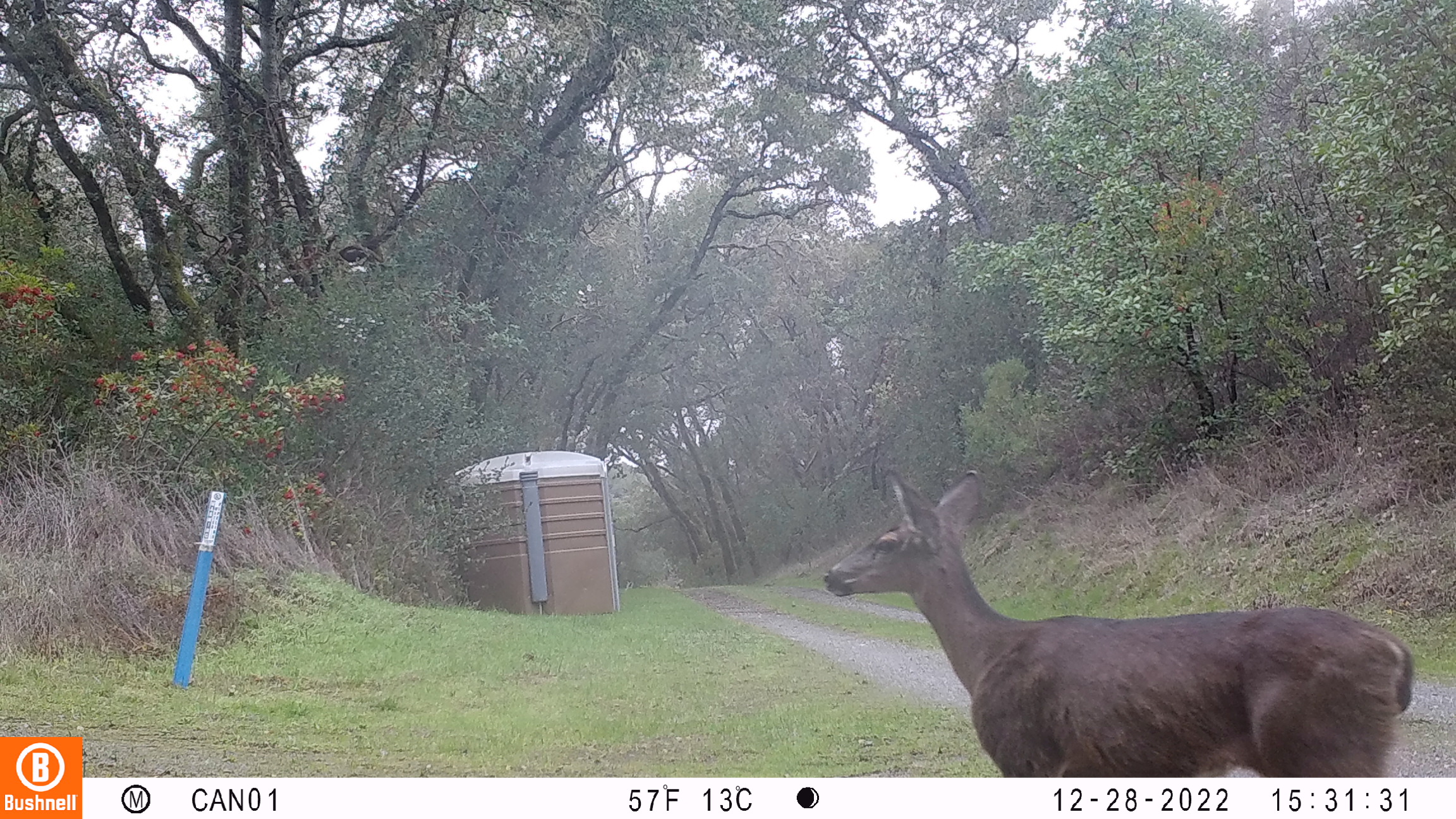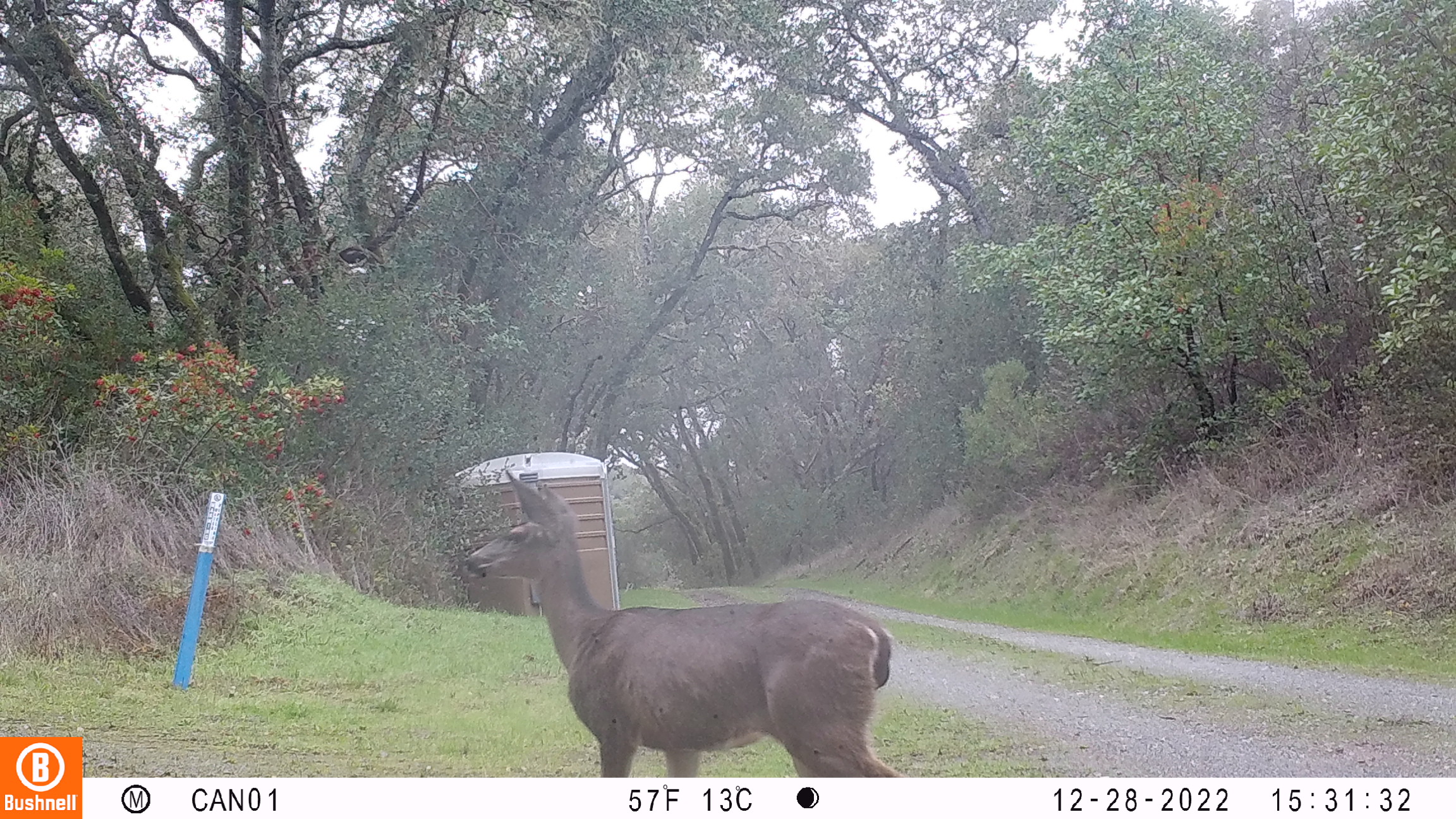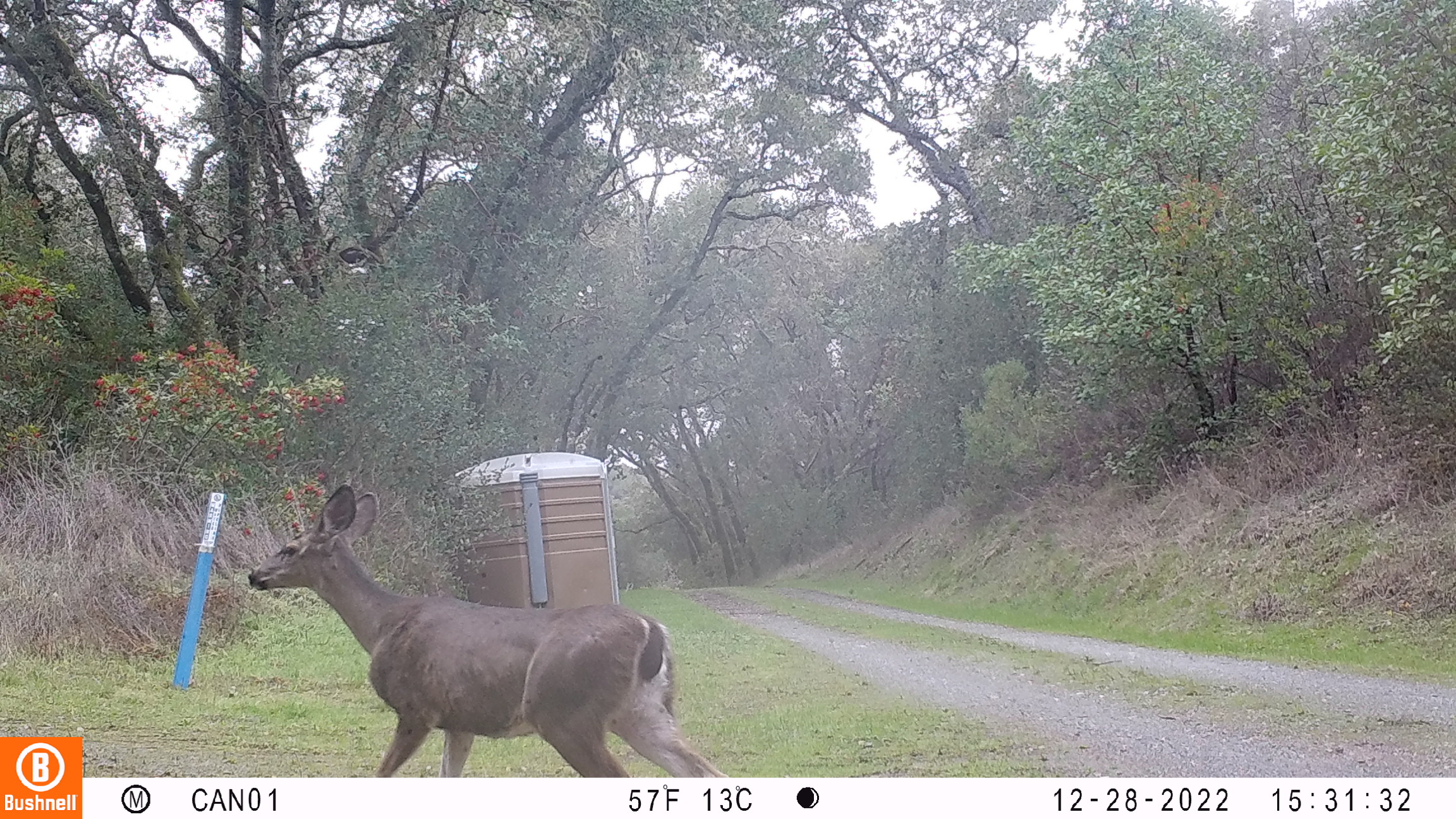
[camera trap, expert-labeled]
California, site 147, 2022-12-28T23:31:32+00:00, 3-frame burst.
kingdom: Animalia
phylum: Chordata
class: Mammalia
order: Artiodactyla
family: Cervidae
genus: Odocoileus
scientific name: Odocoileus hemionus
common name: mule deer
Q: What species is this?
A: Mule deer (Odocoileus hemionus).